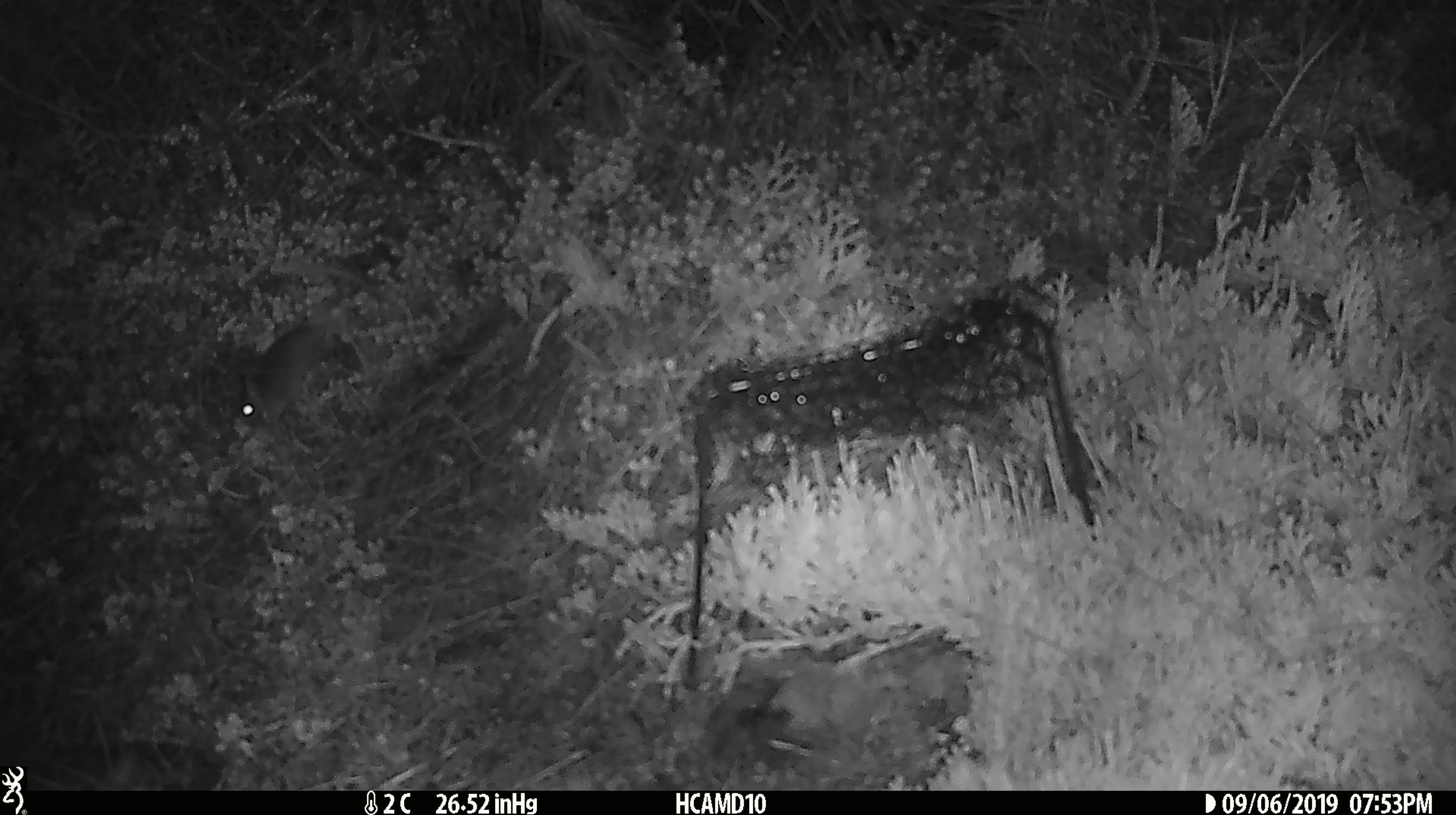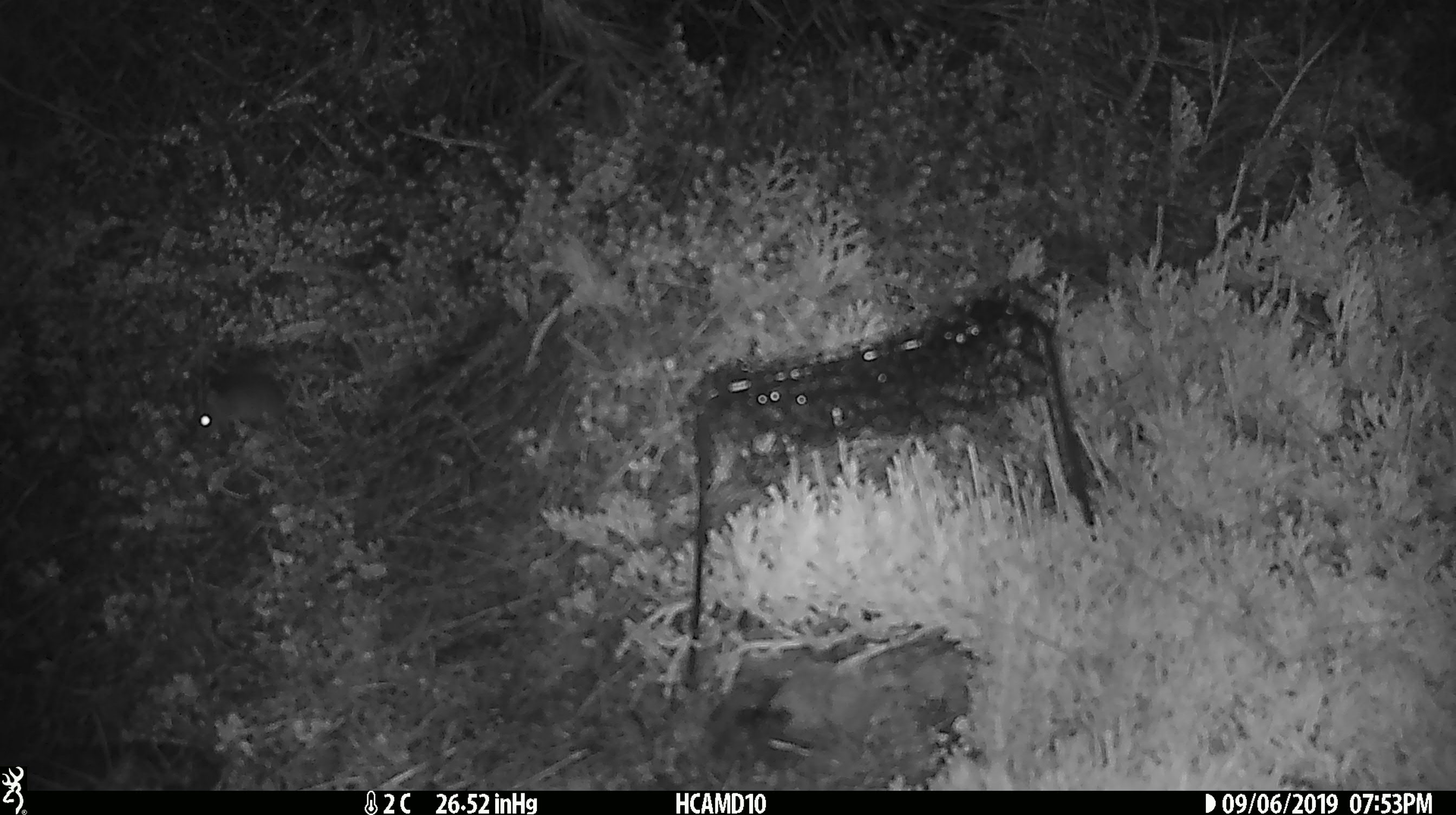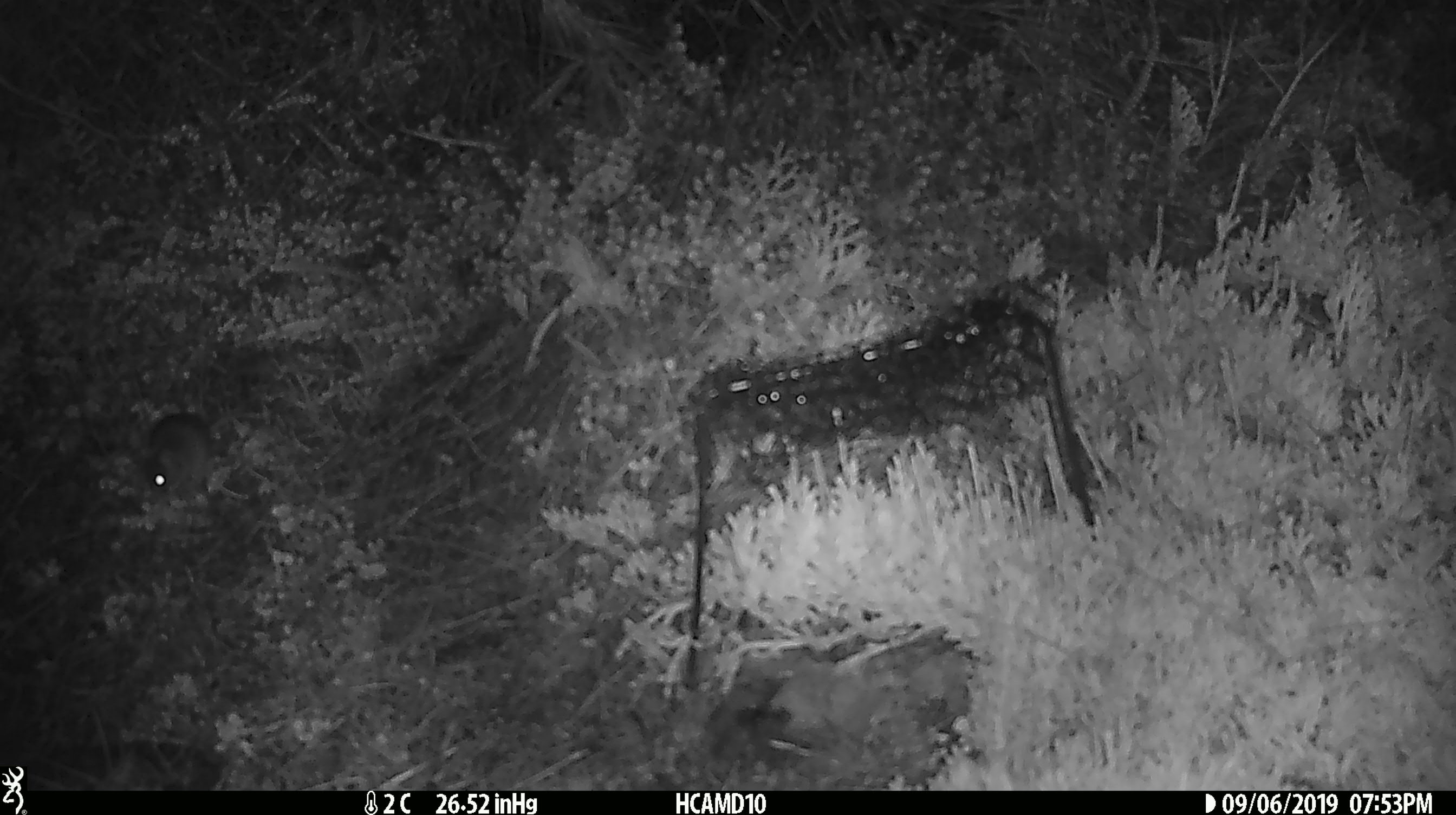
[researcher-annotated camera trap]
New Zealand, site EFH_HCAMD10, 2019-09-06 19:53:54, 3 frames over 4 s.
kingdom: Animalia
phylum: Chordata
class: Mammalia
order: Rodentia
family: Muridae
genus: Mus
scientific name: Mus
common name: mouse